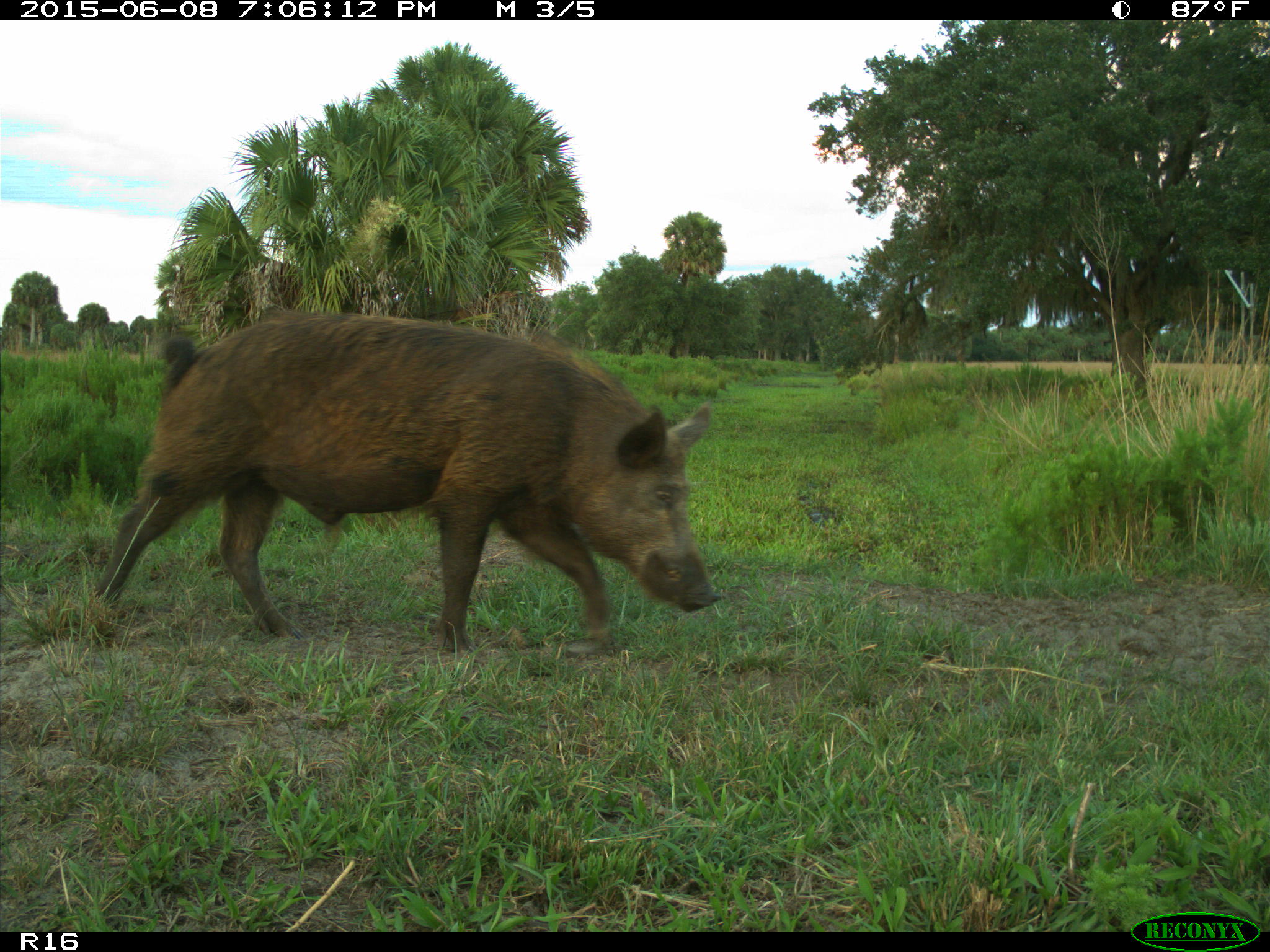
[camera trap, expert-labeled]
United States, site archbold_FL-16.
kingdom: Animalia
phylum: Chordata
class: Mammalia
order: Artiodactyla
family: Suidae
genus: Sus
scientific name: Sus scrofa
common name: wild boar